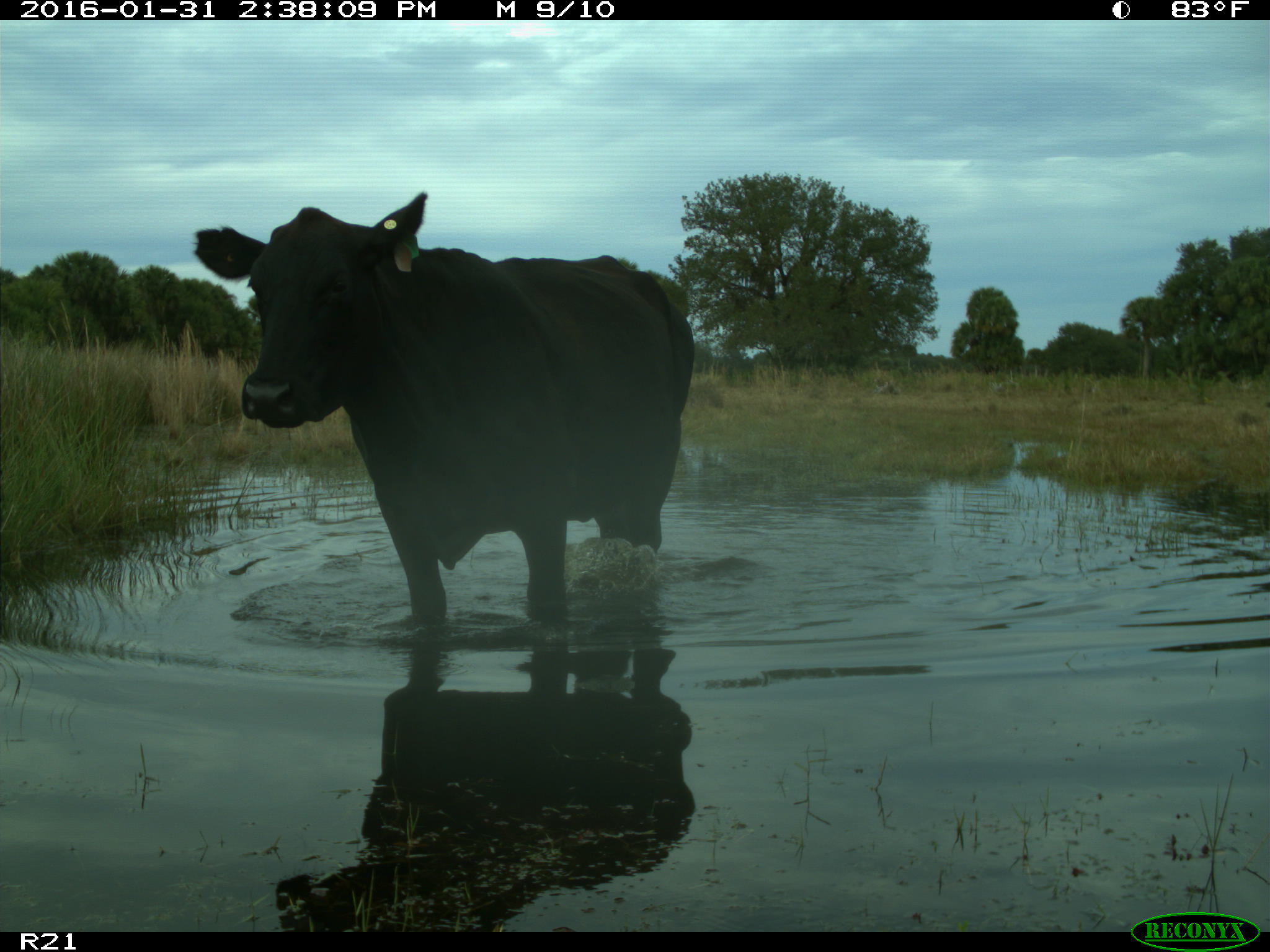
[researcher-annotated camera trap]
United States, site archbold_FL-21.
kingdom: Animalia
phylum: Chordata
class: Mammalia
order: Artiodactyla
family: Bovidae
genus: Bos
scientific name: Bos taurus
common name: domestic cow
Bos taurus (domestic cow).